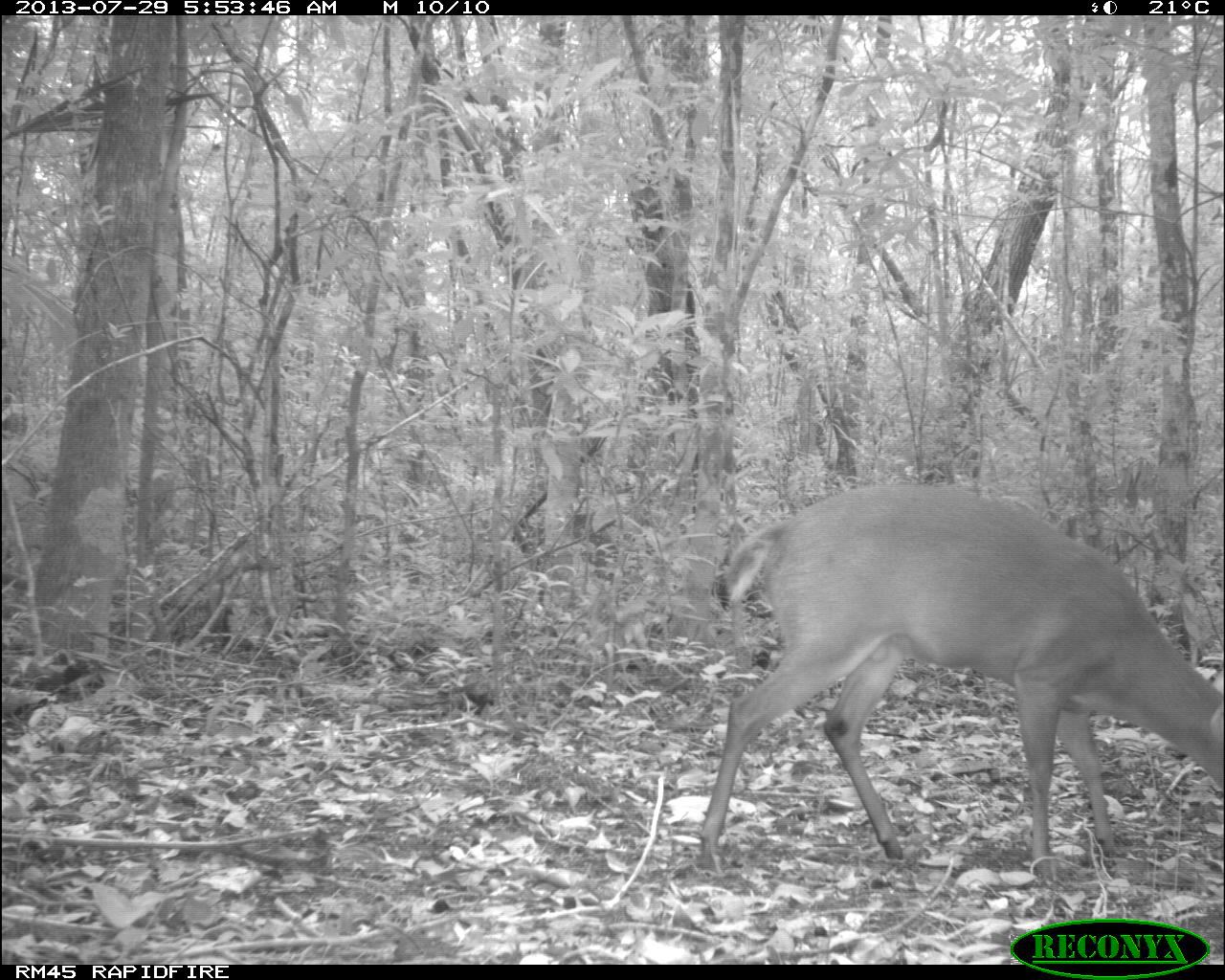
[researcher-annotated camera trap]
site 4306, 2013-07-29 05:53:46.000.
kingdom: Animalia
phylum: Chordata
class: Mammalia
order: Artiodactyla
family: Cervidae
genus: Mazama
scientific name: Mazama temama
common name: central american red brocket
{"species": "Mazama temama (central american red brocket)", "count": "1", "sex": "male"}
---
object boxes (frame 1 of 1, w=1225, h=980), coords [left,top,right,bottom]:
mazama temama: [691,475,1225,877]